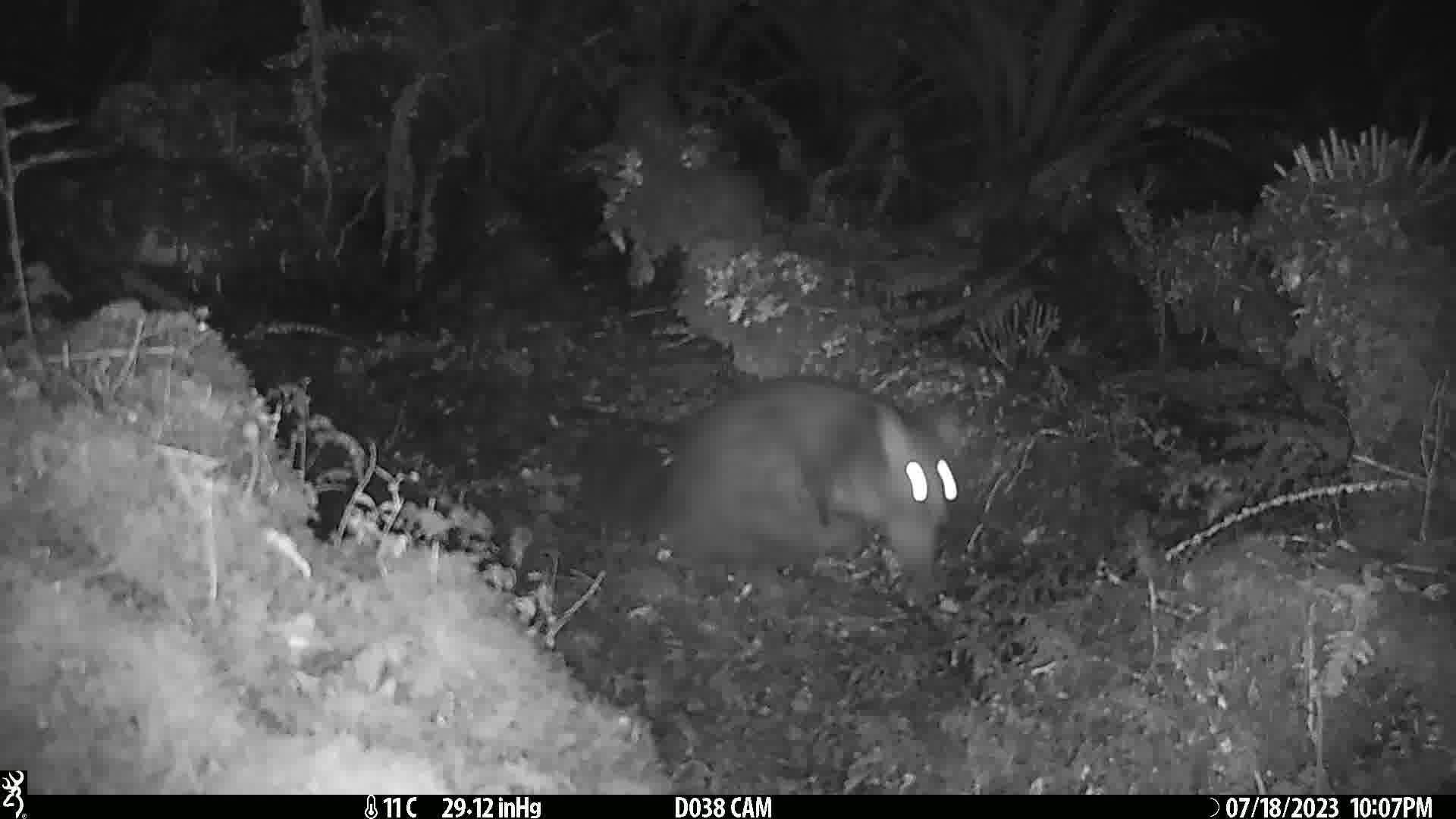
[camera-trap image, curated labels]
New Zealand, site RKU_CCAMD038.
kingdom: Animalia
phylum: Chordata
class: Mammalia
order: Diprotodontia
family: Phalangeridae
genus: Trichosurus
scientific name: Trichosurus vulpecula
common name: common brushtail possum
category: possum